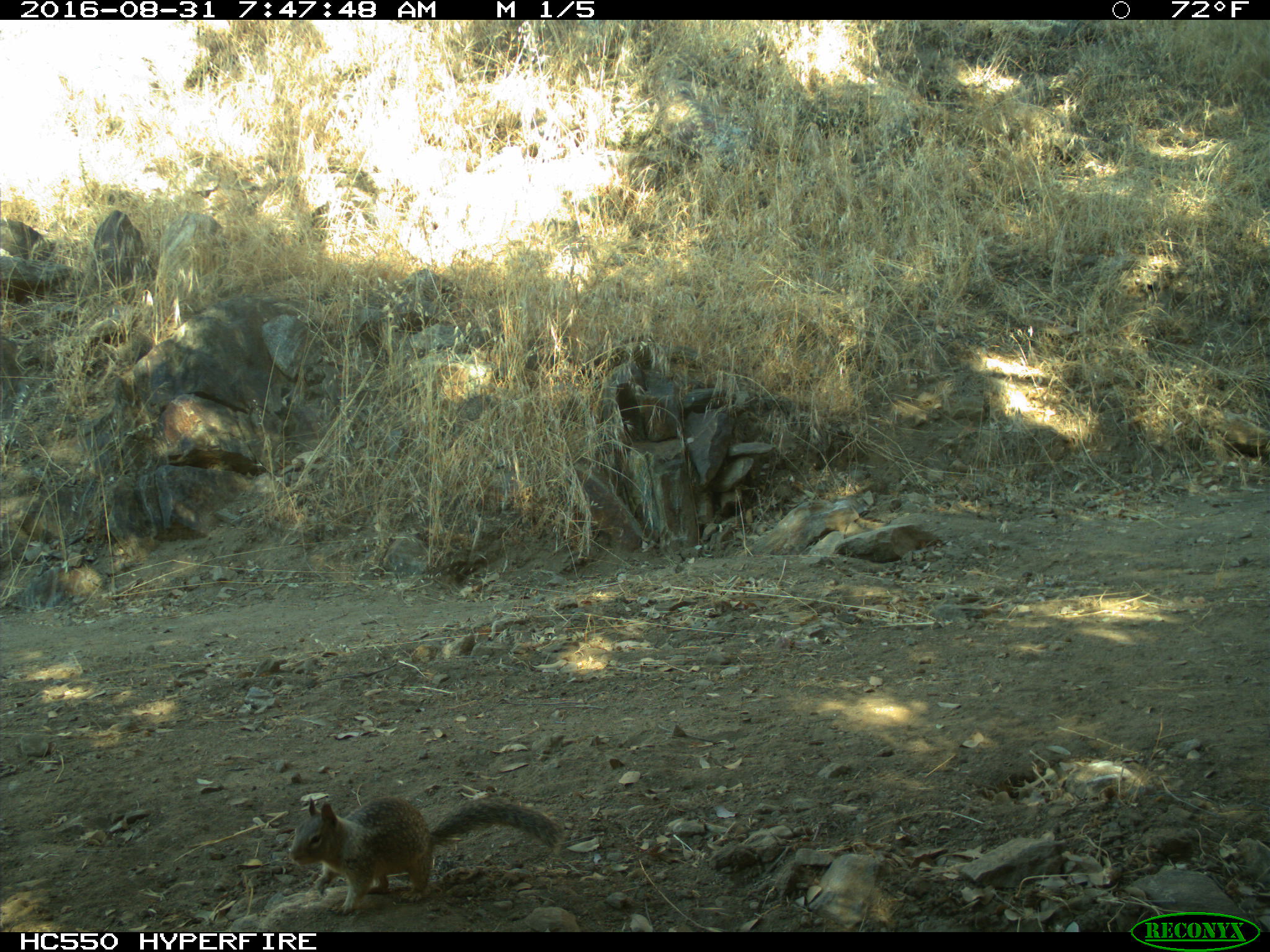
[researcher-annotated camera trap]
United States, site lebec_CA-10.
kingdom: Animalia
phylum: Chordata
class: Mammalia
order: Rodentia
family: Sciuridae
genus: Otospermophilus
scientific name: Otospermophilus beecheyi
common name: california ground squirrel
Otospermophilus beecheyi (california ground squirrel).